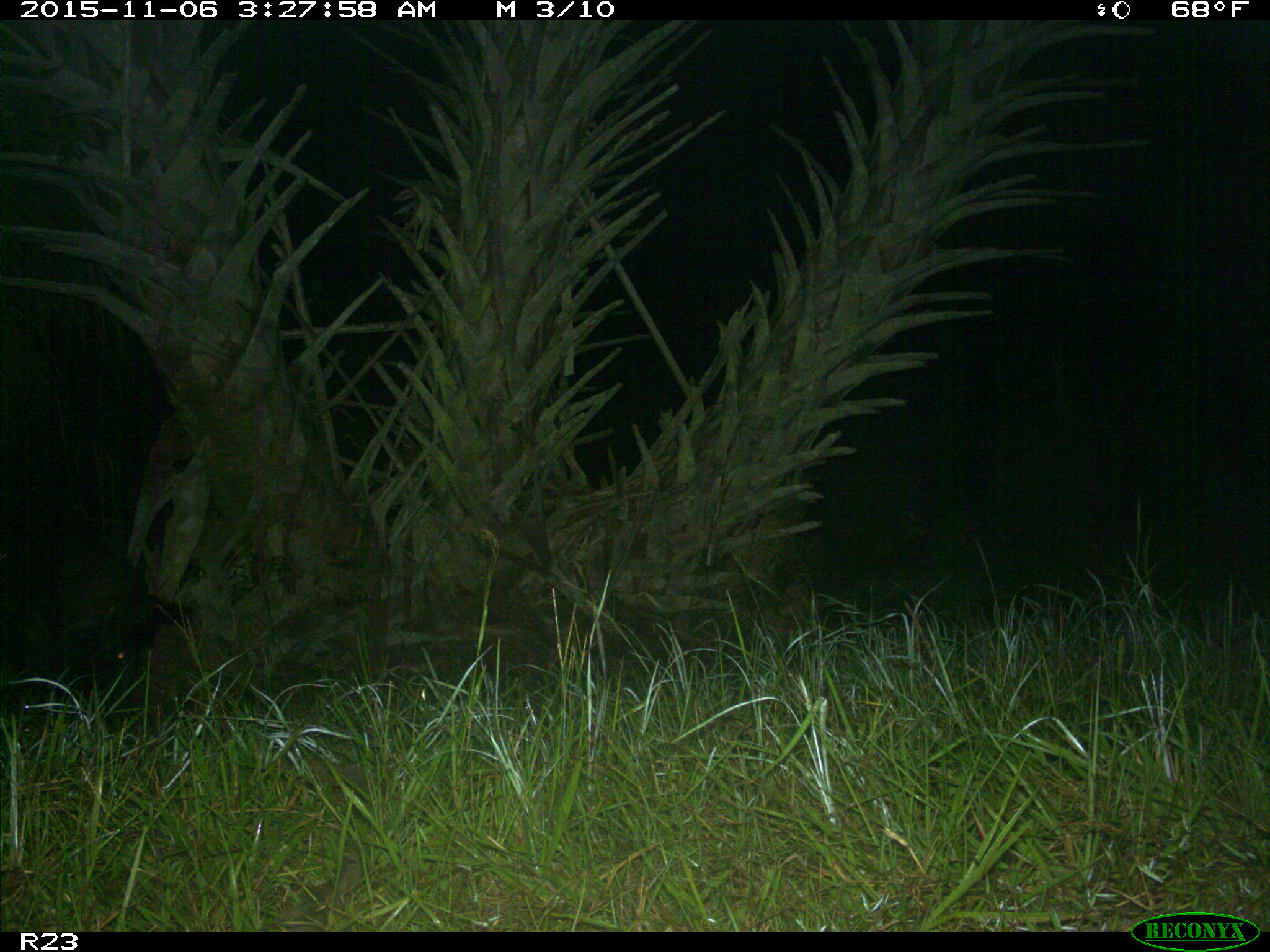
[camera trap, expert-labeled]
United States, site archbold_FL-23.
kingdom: Animalia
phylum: Chordata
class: Mammalia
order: Artiodactyla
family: Suidae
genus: Sus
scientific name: Sus scrofa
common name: wild boar